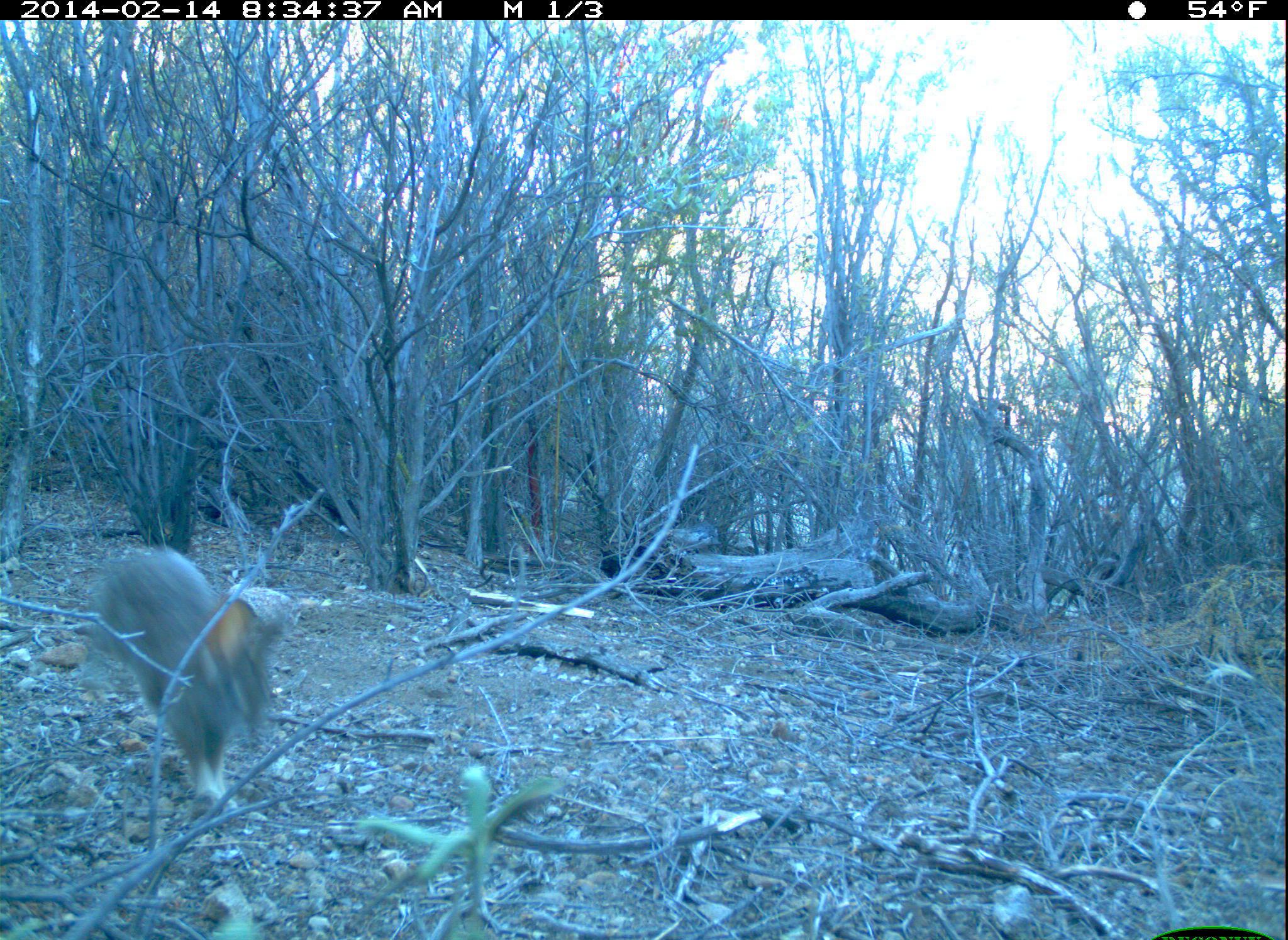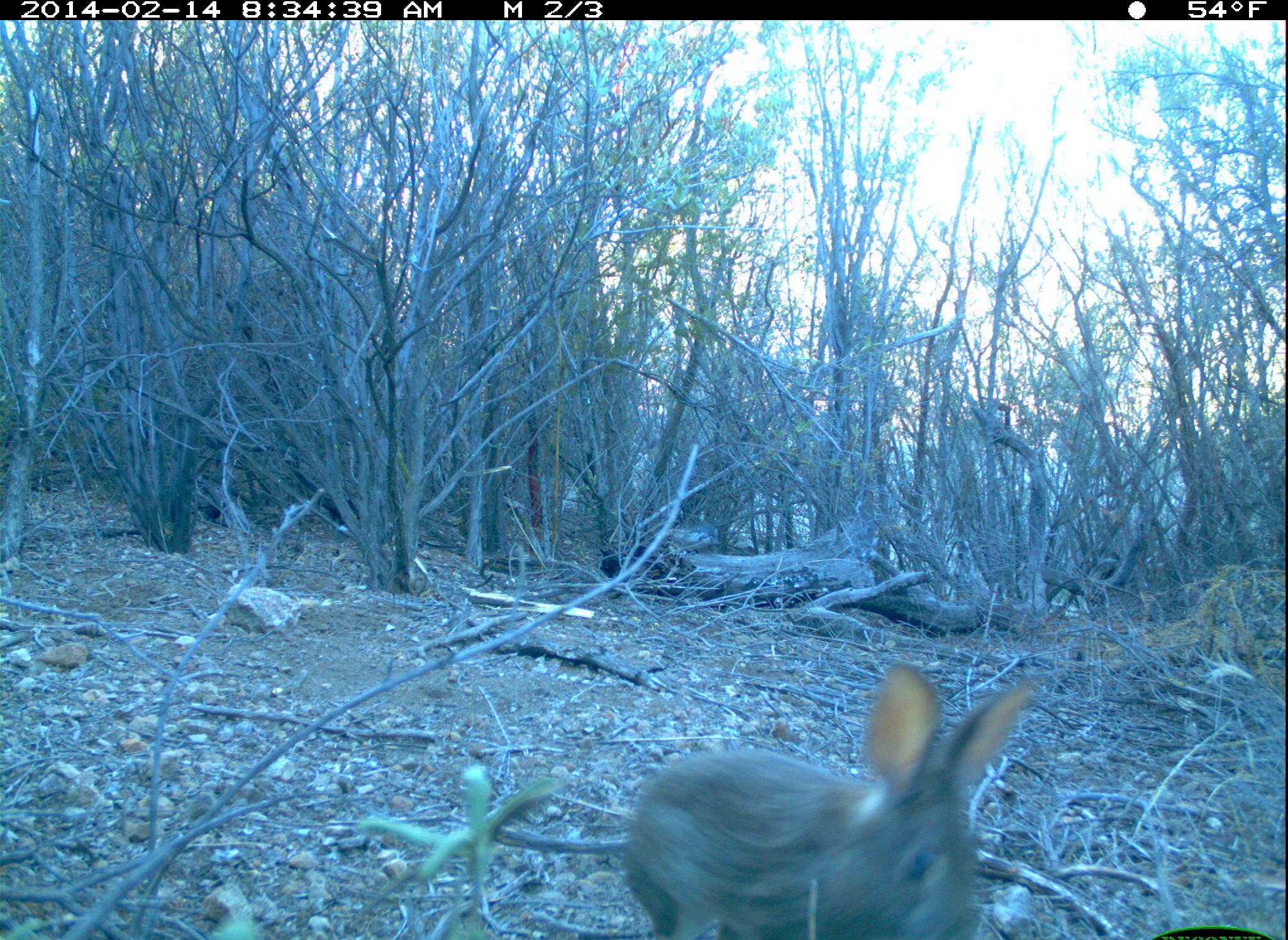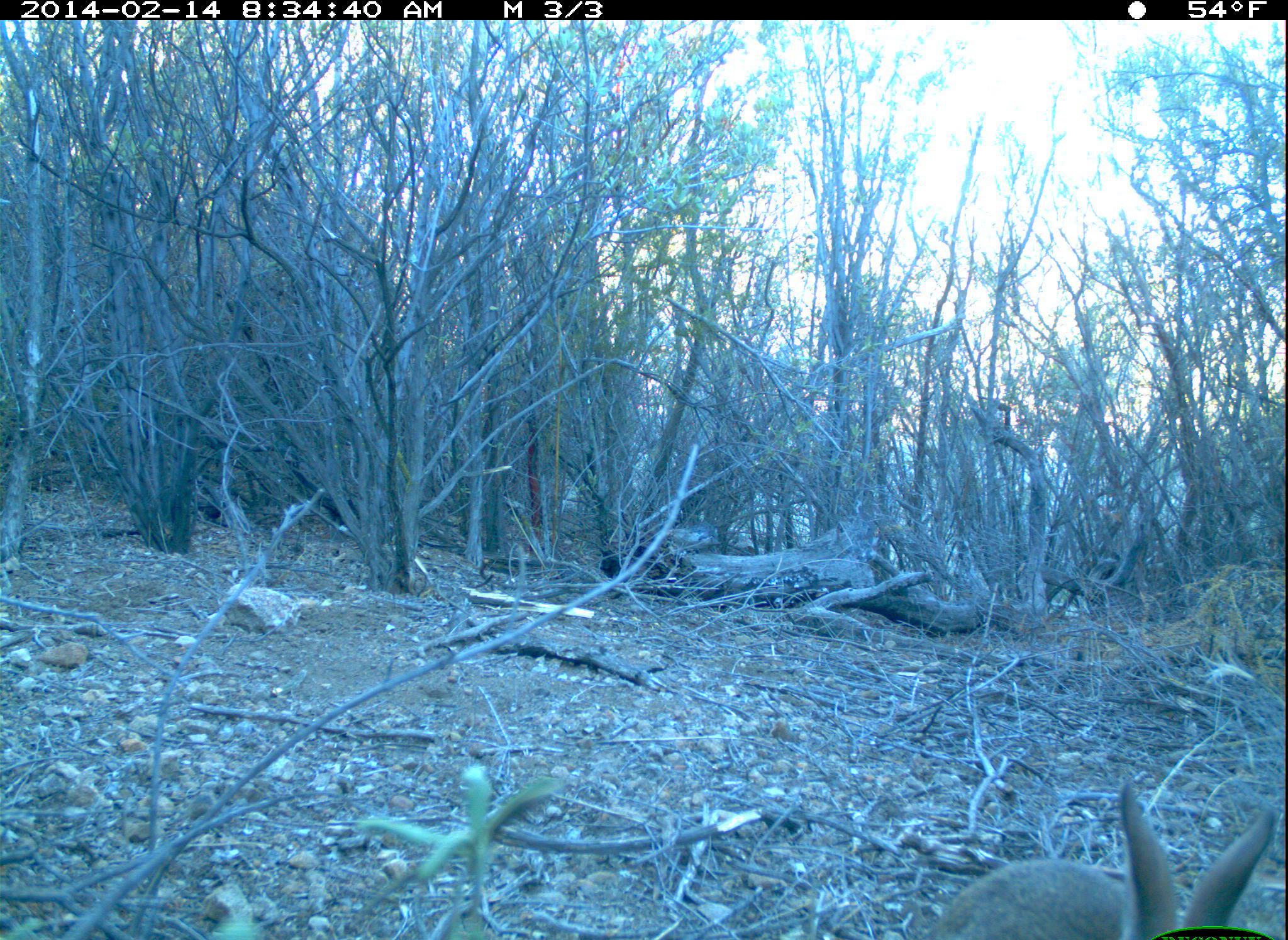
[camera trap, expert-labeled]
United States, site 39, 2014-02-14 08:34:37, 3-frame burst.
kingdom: Animalia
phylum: Chordata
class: Mammalia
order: Lagomorpha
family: Leporidae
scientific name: Leporidae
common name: rabbits and hares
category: rabbit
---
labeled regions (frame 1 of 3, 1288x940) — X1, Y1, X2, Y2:
rabbit: 60, 541, 304, 806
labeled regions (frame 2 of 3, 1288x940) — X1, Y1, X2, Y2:
rabbit: 616, 656, 1051, 940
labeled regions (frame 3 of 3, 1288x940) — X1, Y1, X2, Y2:
rabbit: 902, 792, 1288, 940